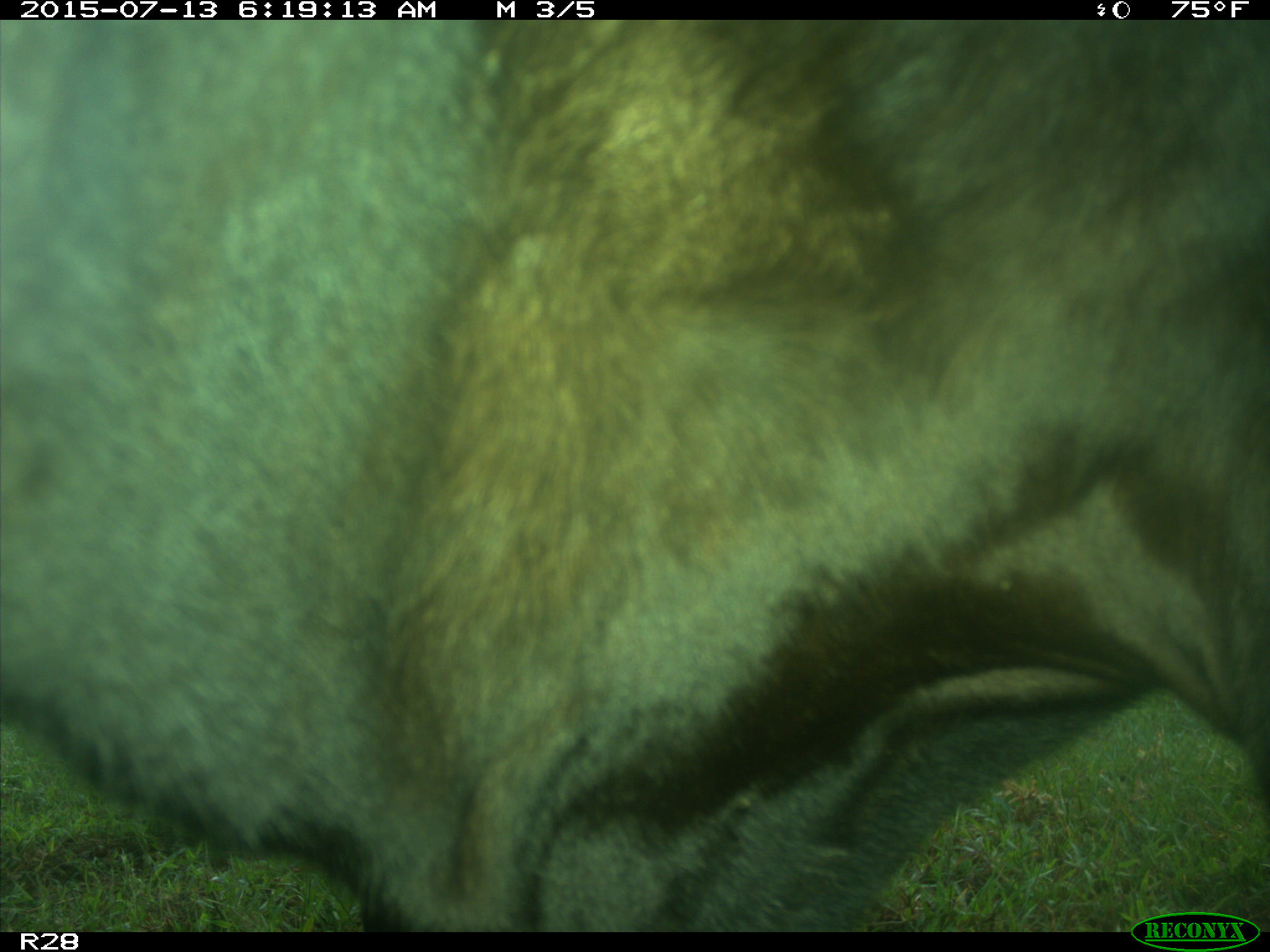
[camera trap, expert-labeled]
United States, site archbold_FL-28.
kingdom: Animalia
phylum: Chordata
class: Mammalia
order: Artiodactyla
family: Bovidae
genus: Bos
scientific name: Bos taurus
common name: domestic cow